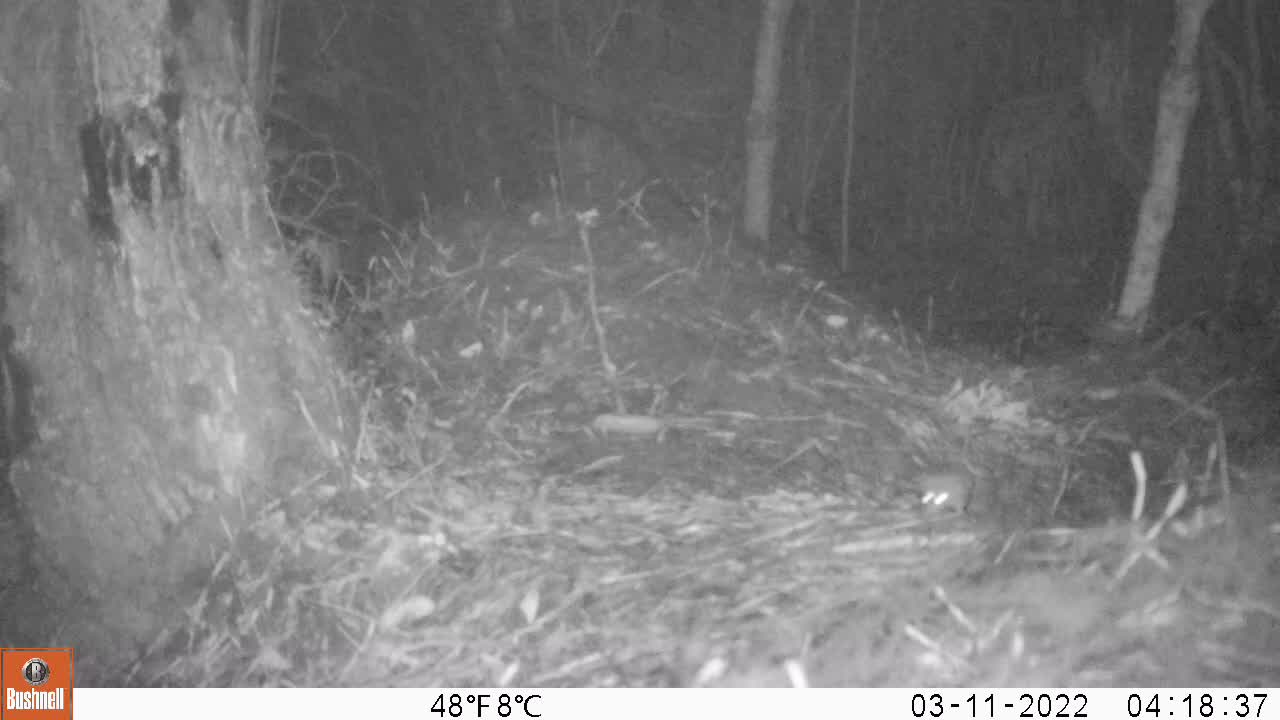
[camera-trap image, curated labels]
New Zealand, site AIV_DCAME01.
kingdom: Animalia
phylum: Chordata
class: Mammalia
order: Rodentia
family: Muridae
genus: Mus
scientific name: Mus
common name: mouse